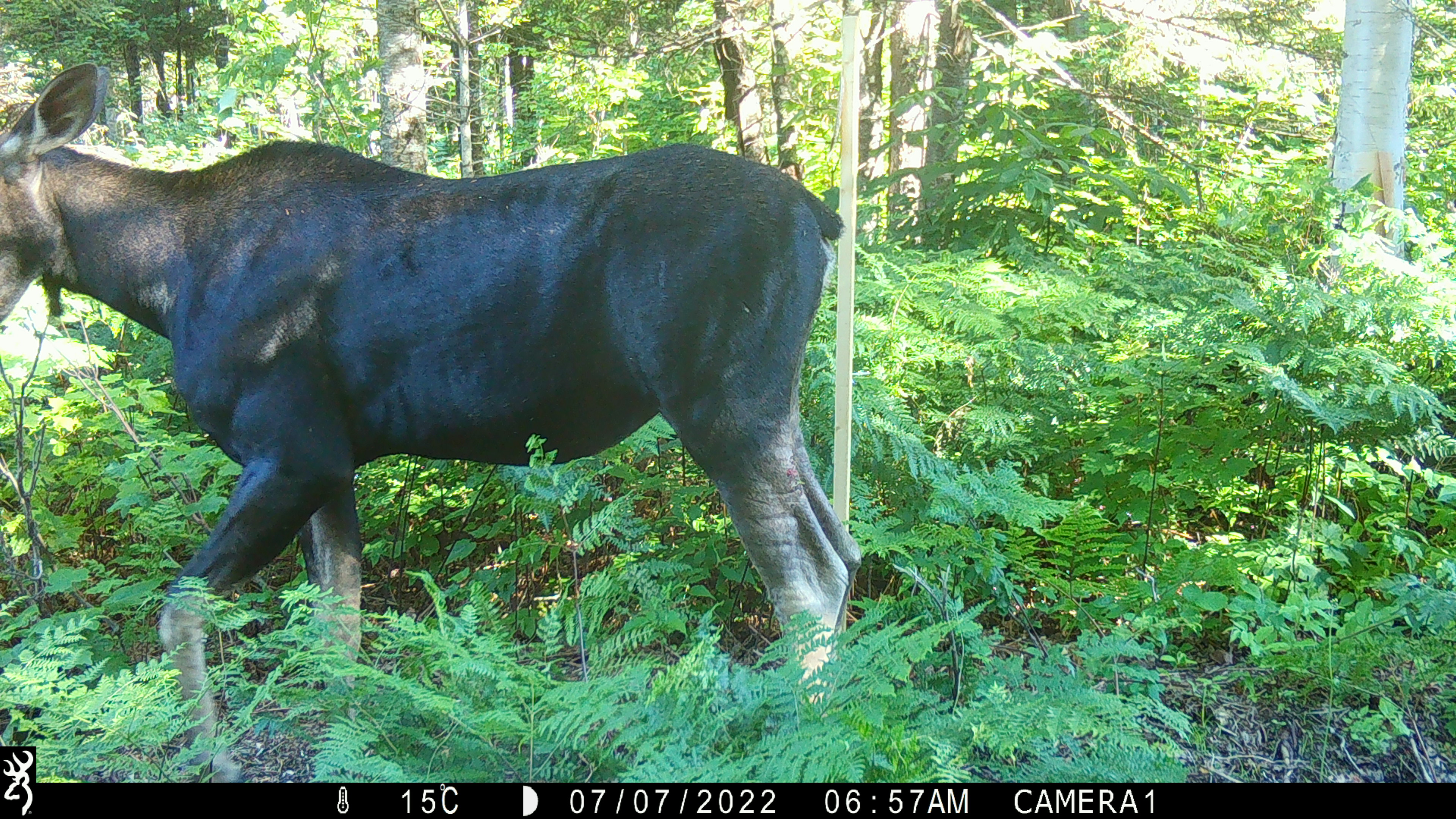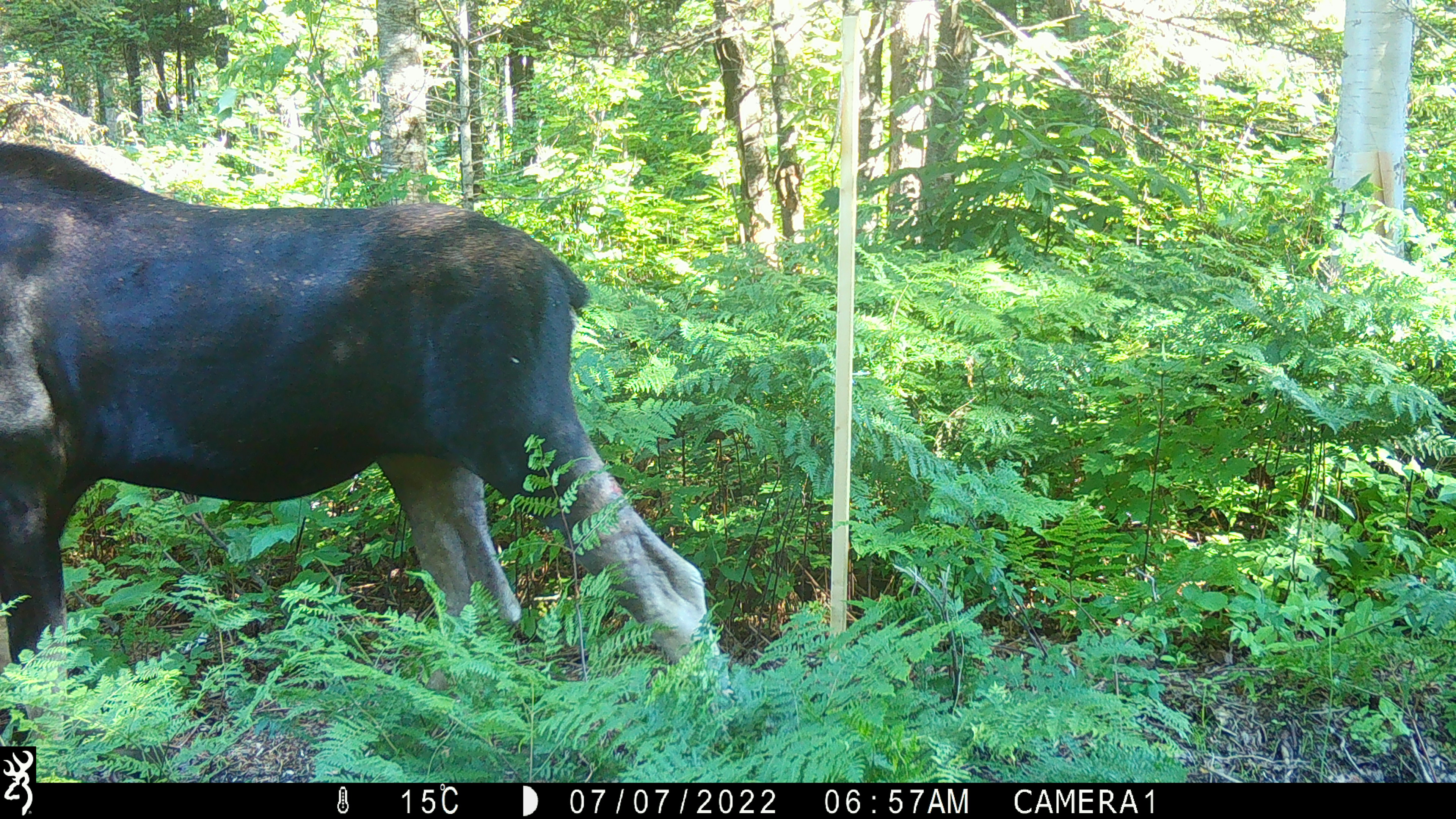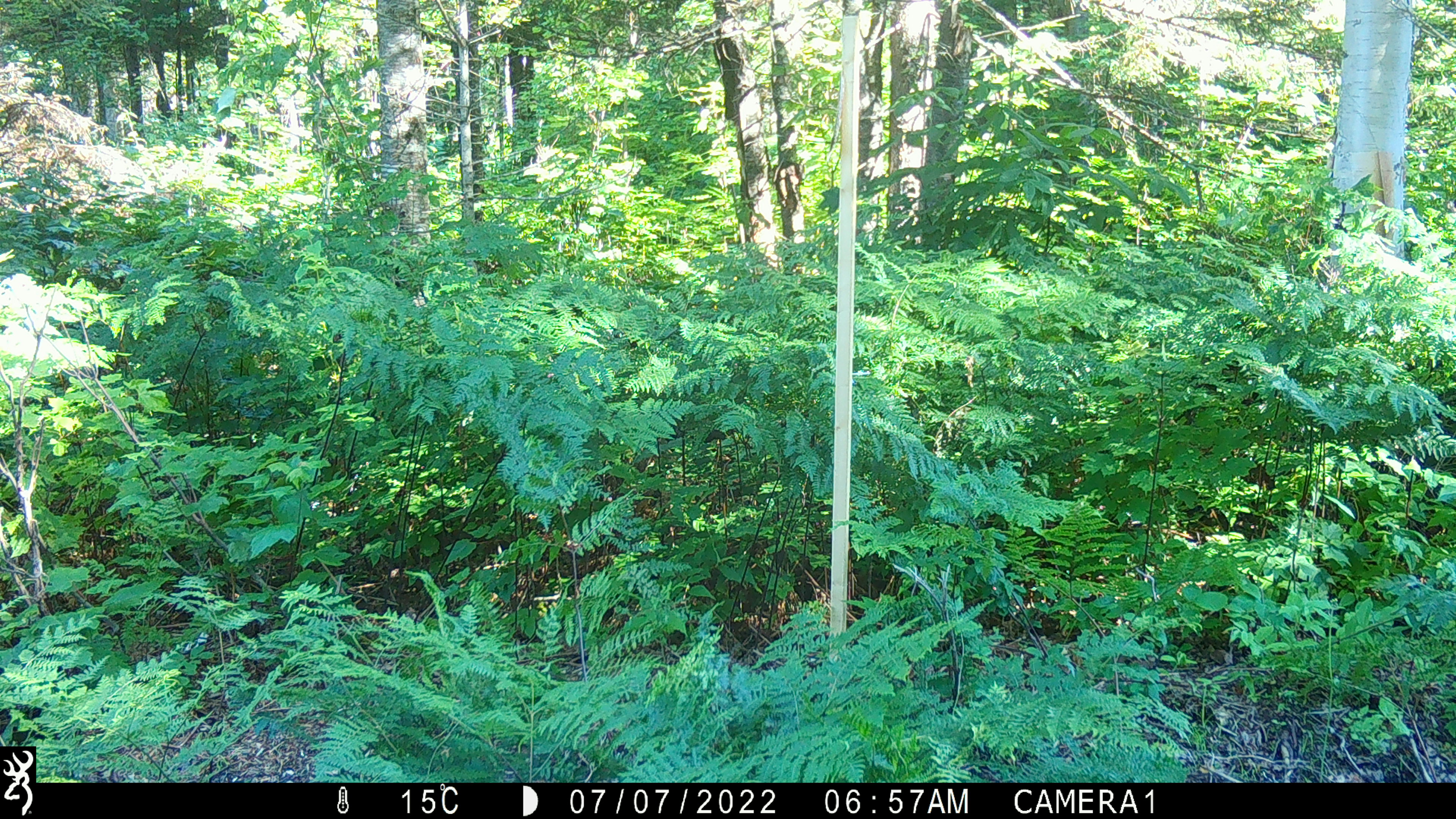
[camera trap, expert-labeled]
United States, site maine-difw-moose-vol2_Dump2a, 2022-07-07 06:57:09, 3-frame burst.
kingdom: Animalia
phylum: Chordata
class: Mammalia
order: Artiodactyla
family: Cervidae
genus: Alces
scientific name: Alces alces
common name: moose